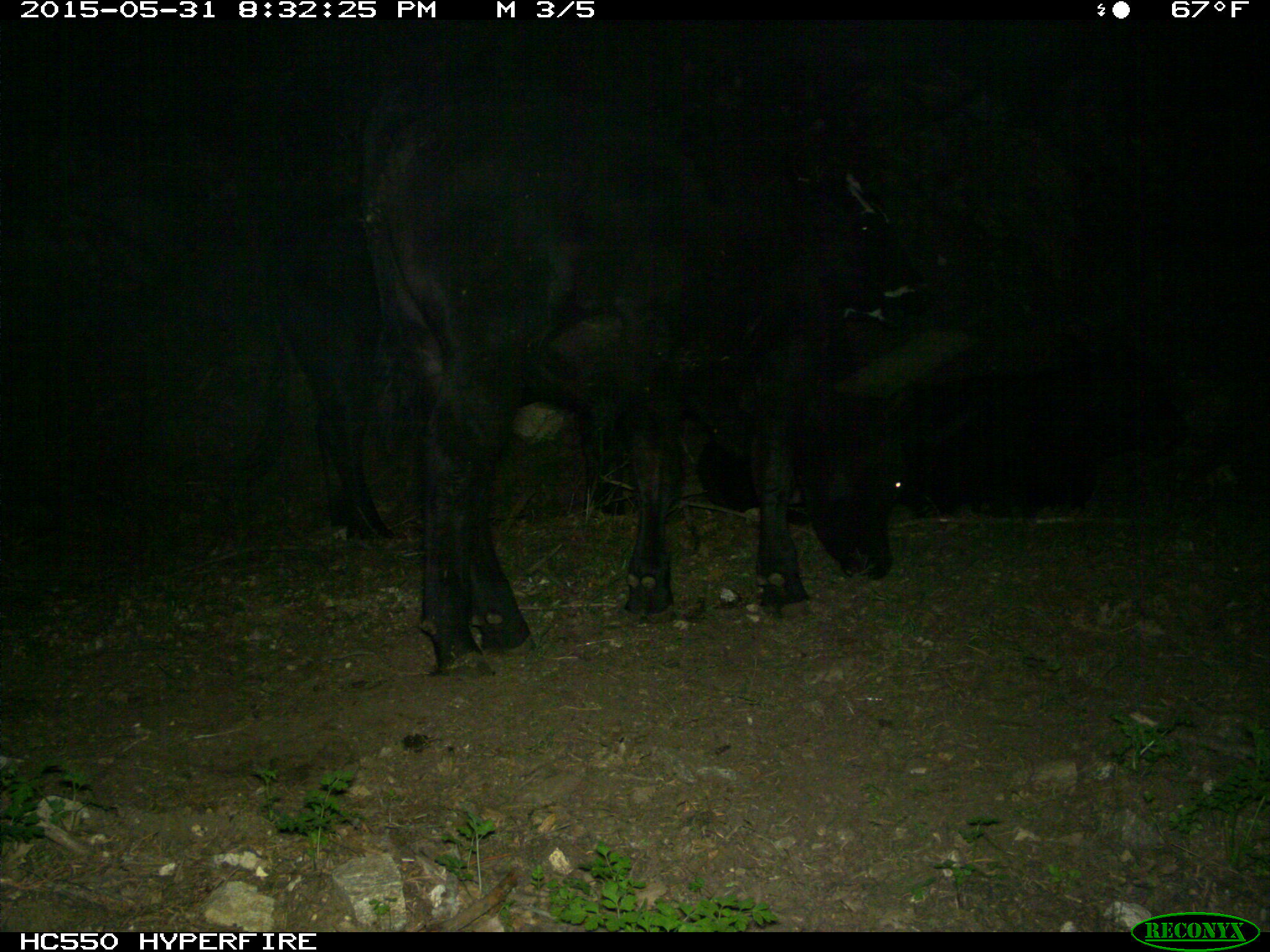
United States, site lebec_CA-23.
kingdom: Animalia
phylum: Chordata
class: Mammalia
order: Artiodactyla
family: Bovidae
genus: Bos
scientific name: Bos taurus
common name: domestic cow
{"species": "Bos taurus (domestic cow)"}